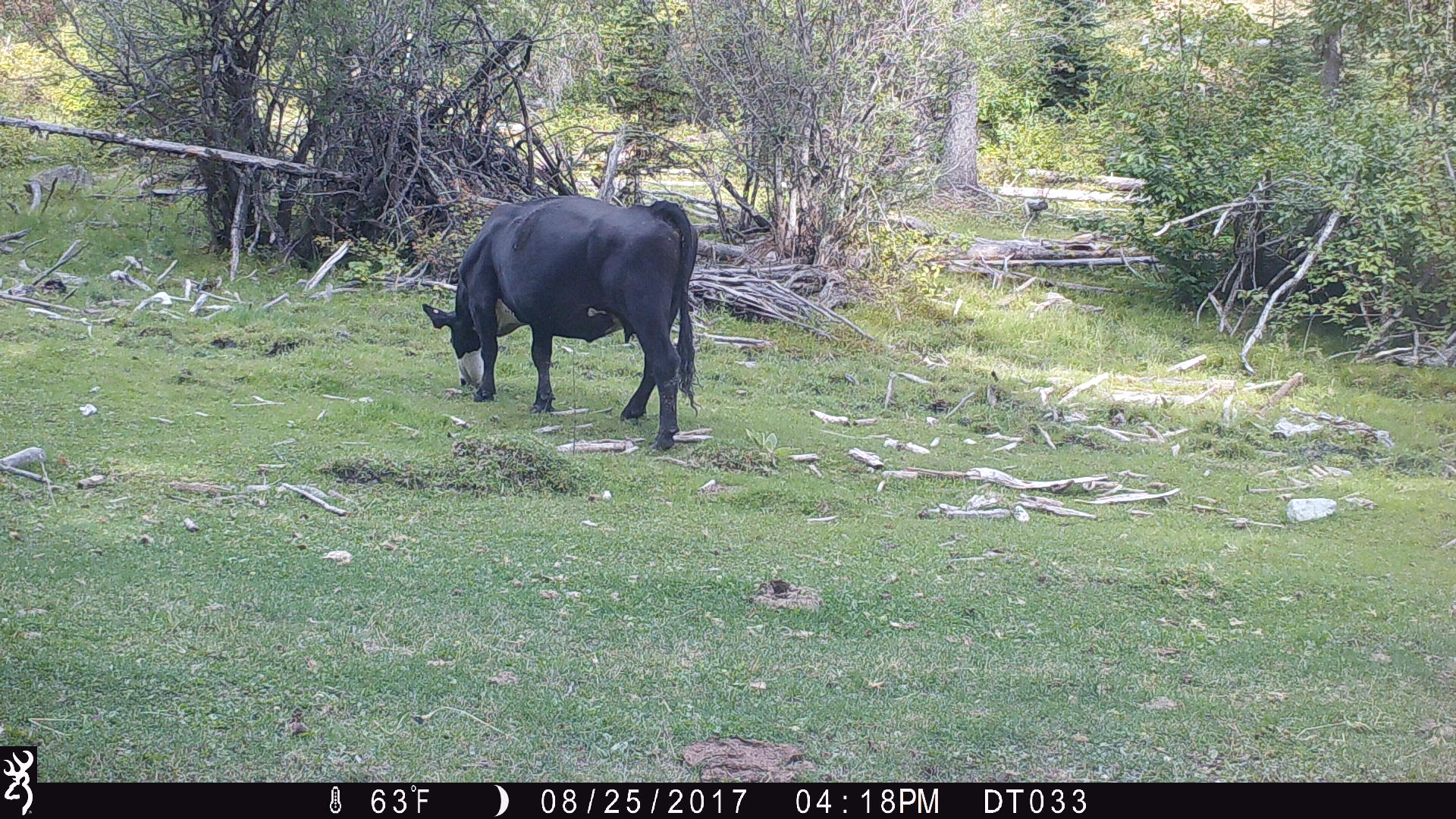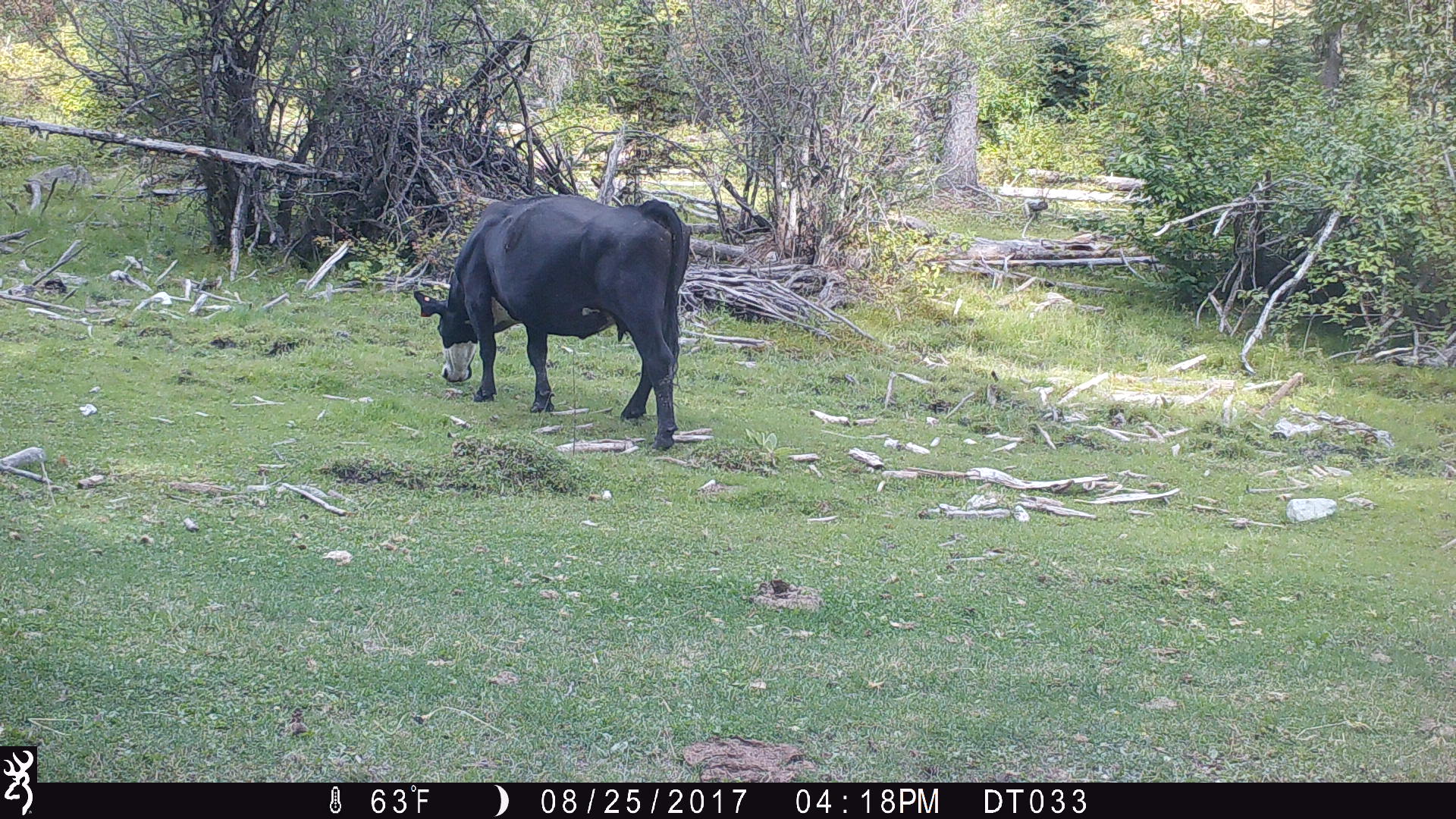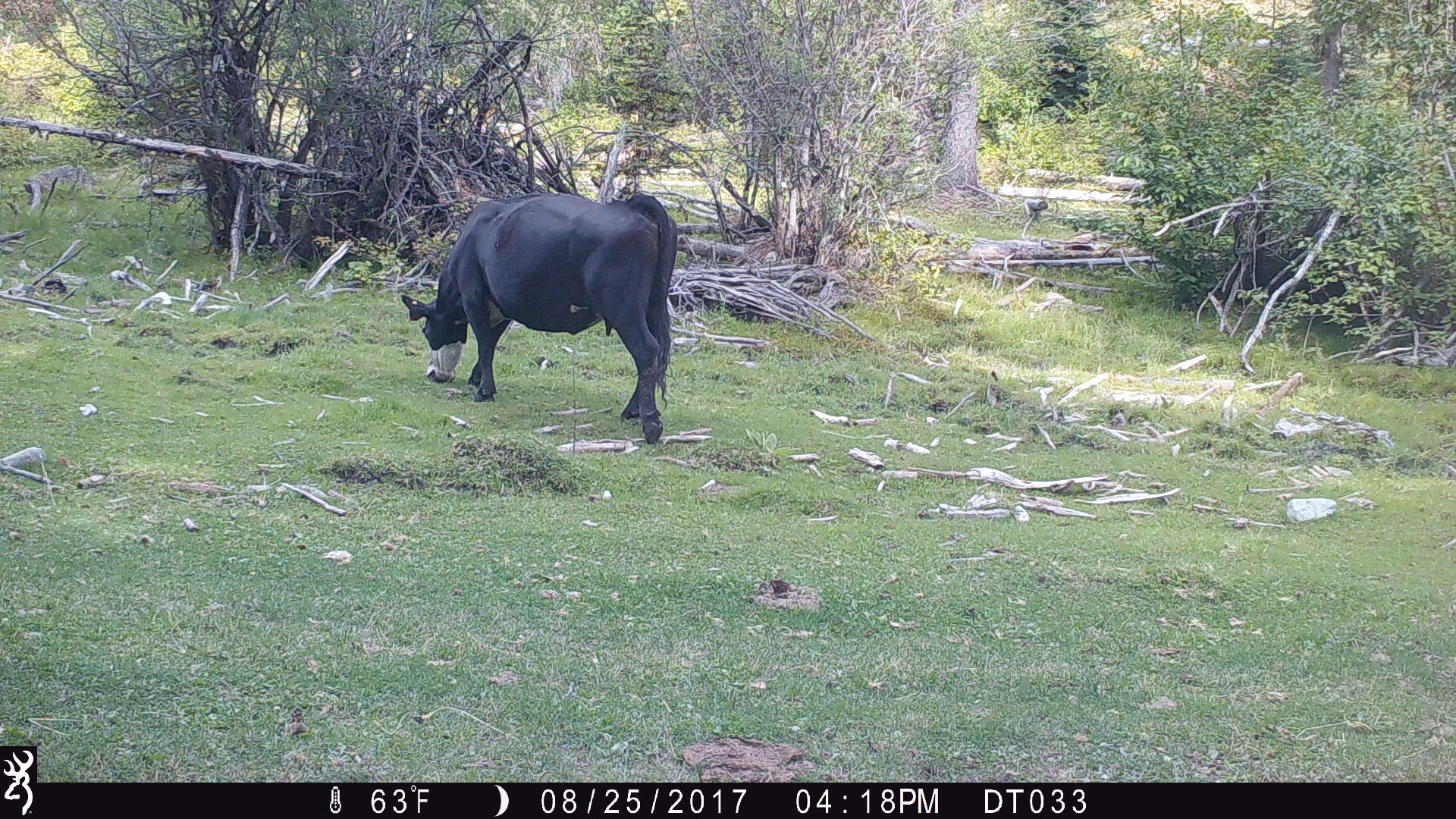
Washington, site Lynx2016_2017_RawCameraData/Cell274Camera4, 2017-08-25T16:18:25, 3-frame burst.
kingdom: Animalia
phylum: Chordata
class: Mammalia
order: Artiodactyla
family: Bovidae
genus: Bos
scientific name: Bos taurus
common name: domestic cattle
Domestic cattle (Bos taurus). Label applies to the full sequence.